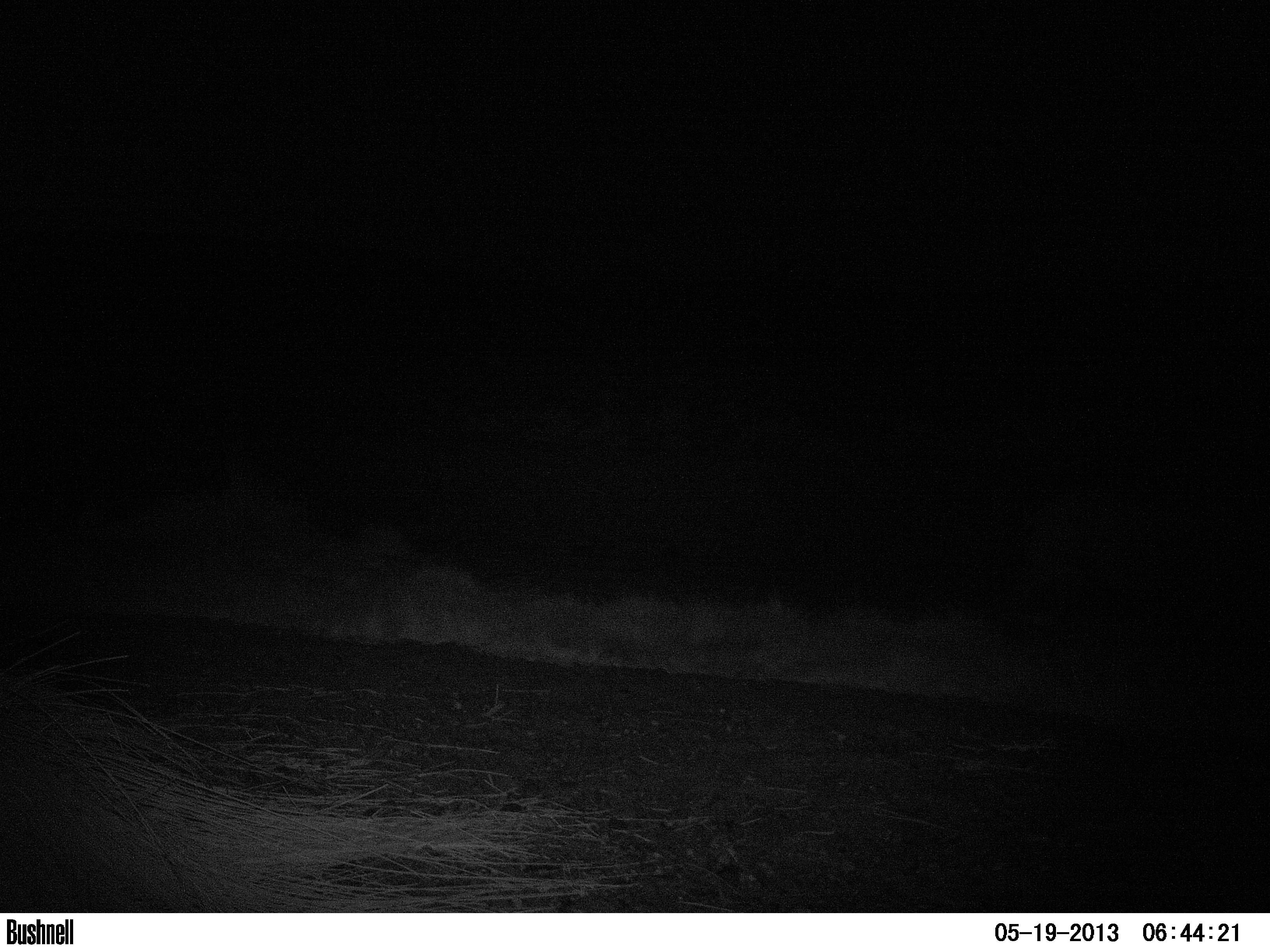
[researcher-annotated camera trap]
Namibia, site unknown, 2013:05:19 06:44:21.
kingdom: Animalia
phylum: Chordata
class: Mammalia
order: Perissodactyla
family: Rhinocerotidae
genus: Diceros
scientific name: Diceros bicornis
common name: black rhinoceros